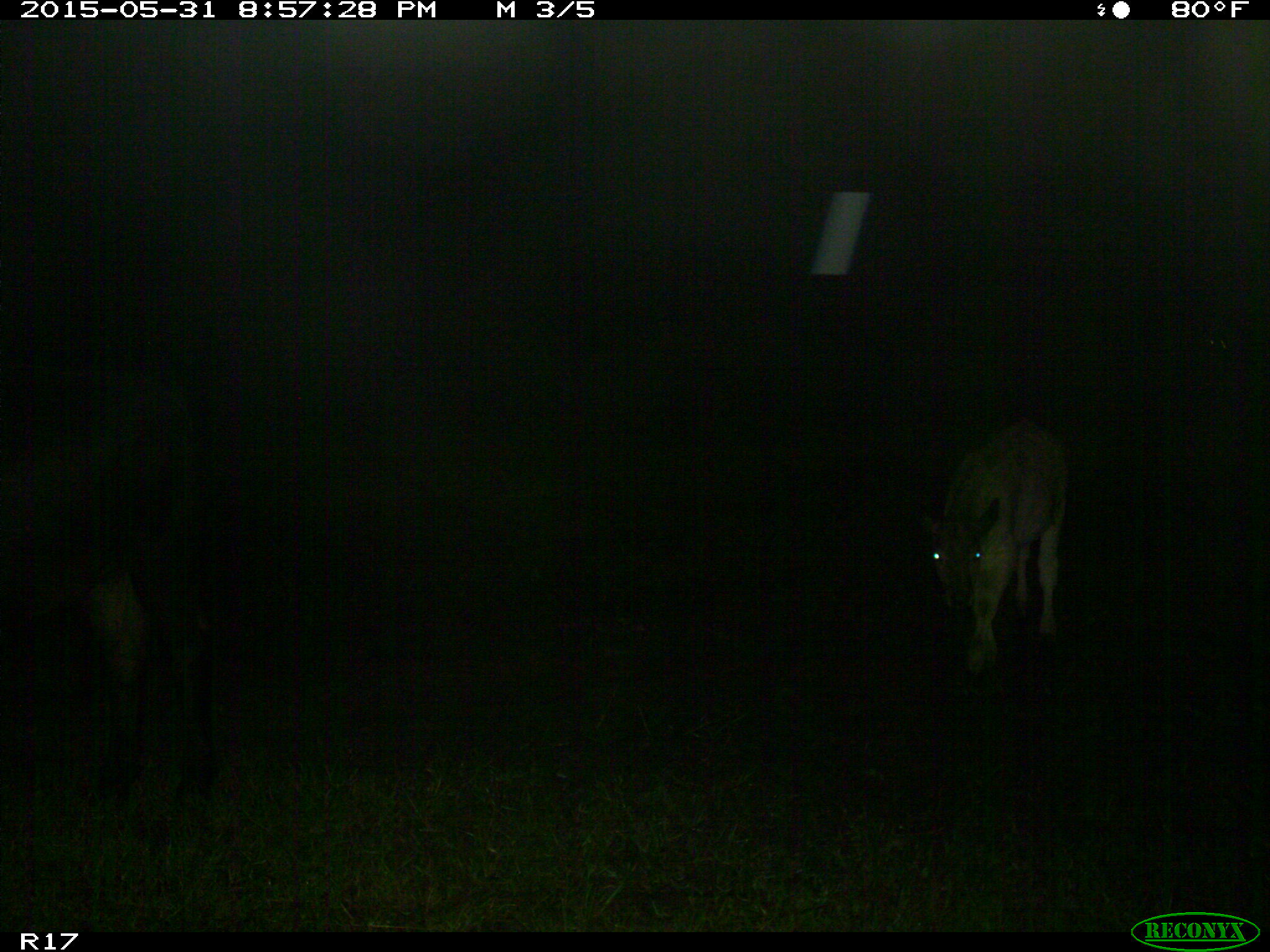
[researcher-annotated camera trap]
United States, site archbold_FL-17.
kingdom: Animalia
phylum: Chordata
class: Mammalia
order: Artiodactyla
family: Bovidae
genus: Bos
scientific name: Bos taurus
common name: domestic cow